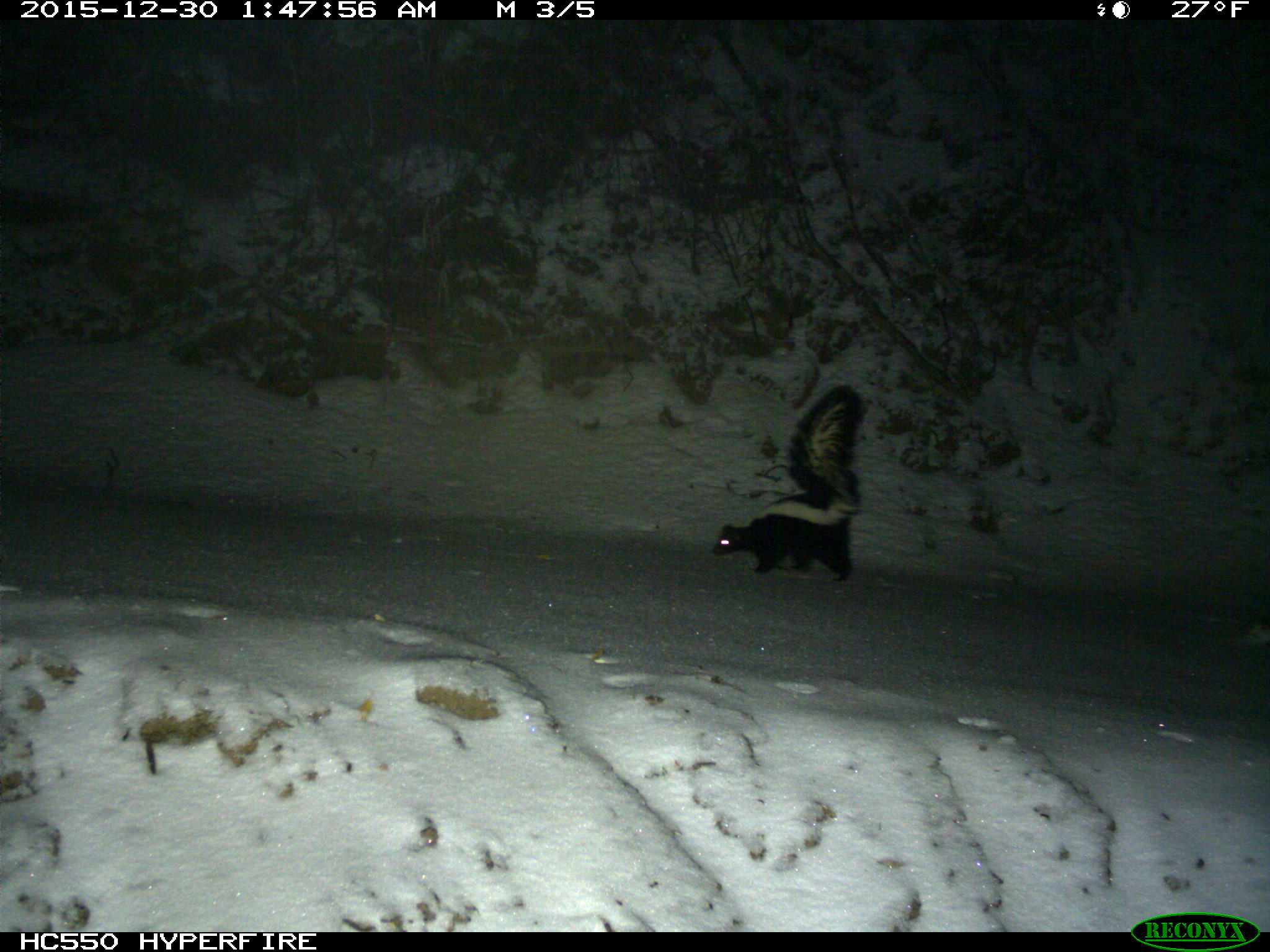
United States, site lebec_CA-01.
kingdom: Animalia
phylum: Chordata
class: Mammalia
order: Carnivora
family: Mephitidae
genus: Mephitis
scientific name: Mephitis mephitis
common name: striped skunk